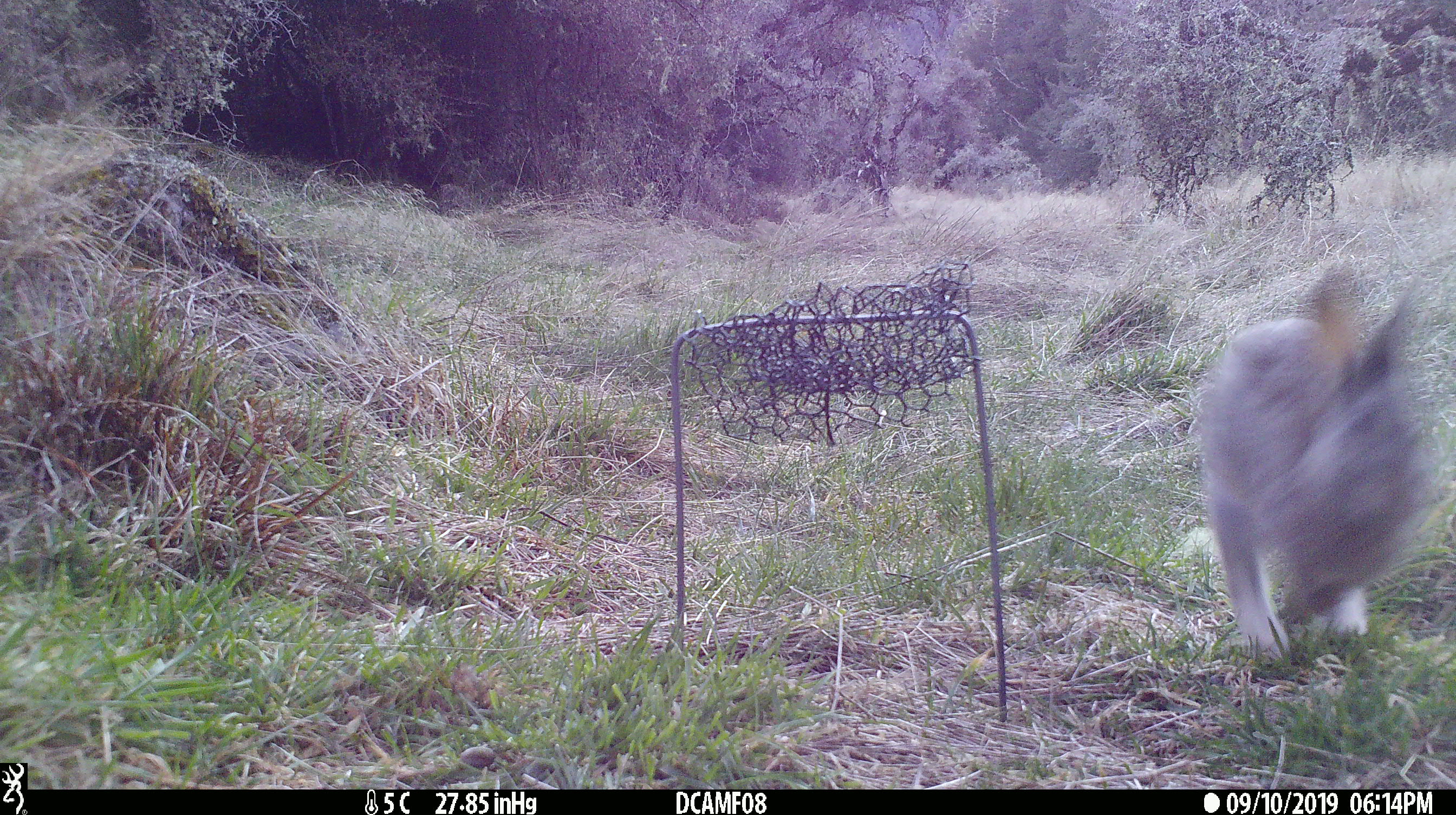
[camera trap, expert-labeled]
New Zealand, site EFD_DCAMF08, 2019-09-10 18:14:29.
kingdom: Animalia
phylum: Chordata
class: Mammalia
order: Lagomorpha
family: Leporidae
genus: Oryctolagus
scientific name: Oryctolagus cuniculus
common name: european rabbit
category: rabbit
Rabbit (european rabbit) (Oryctolagus cuniculus).